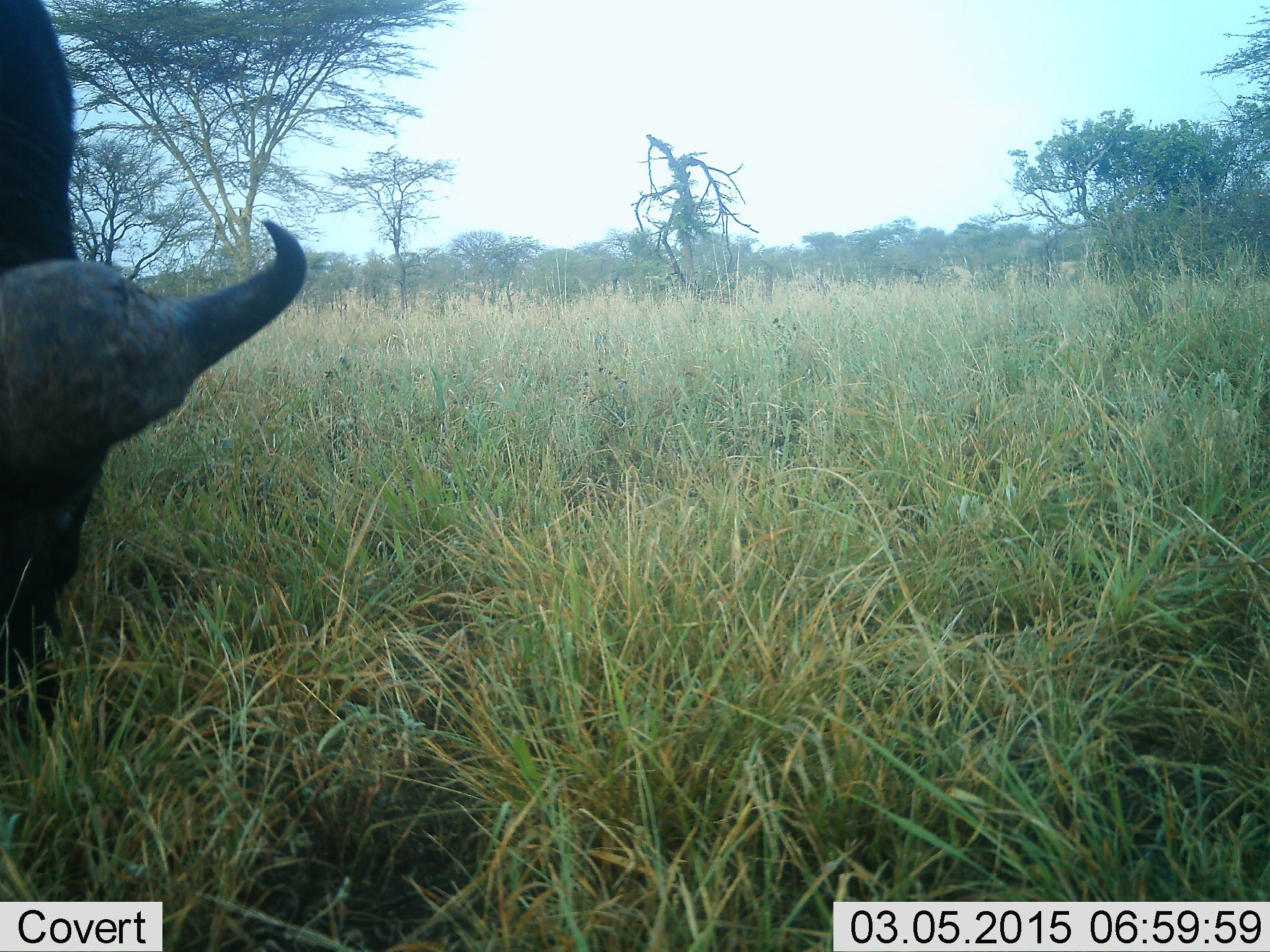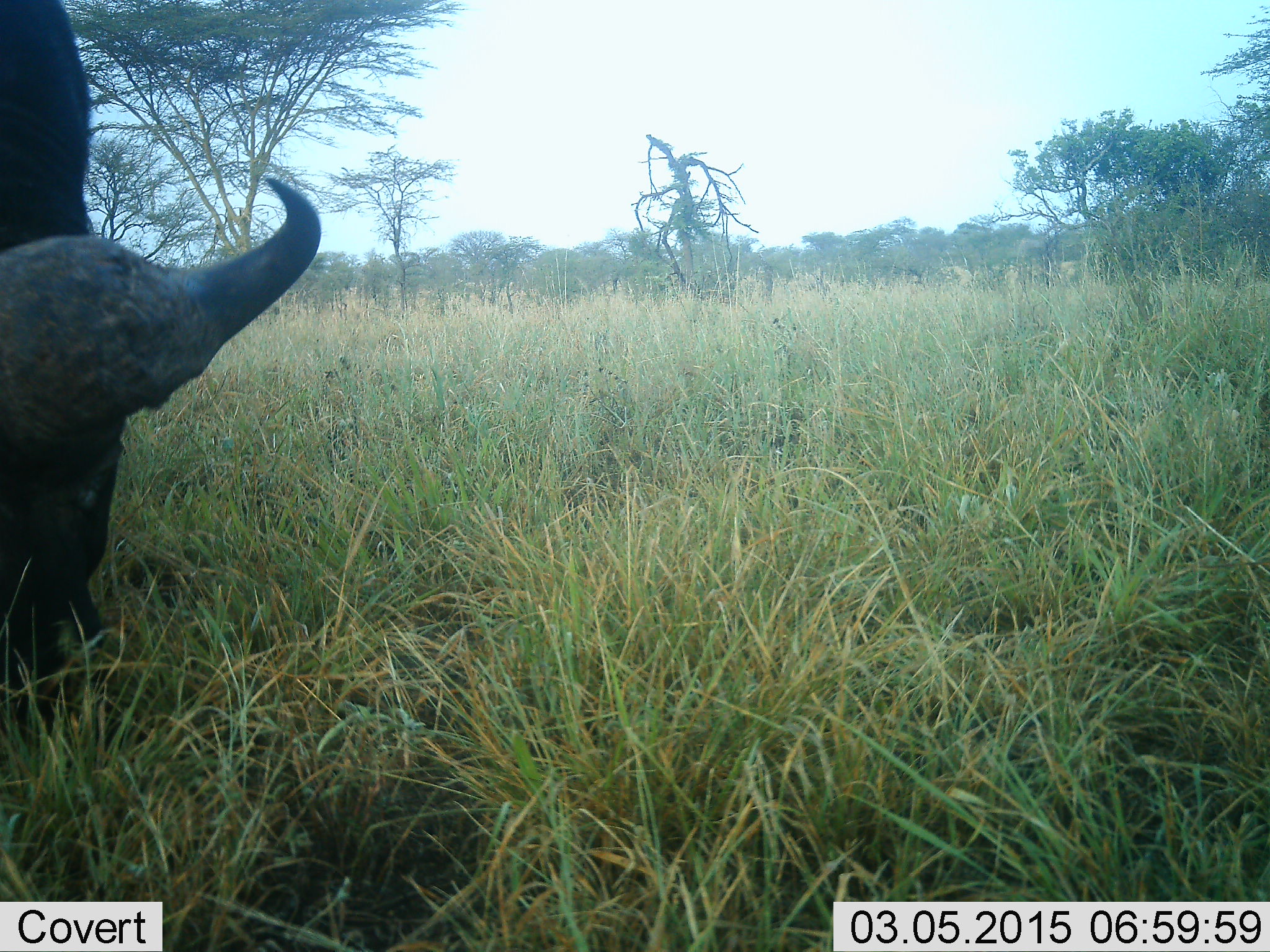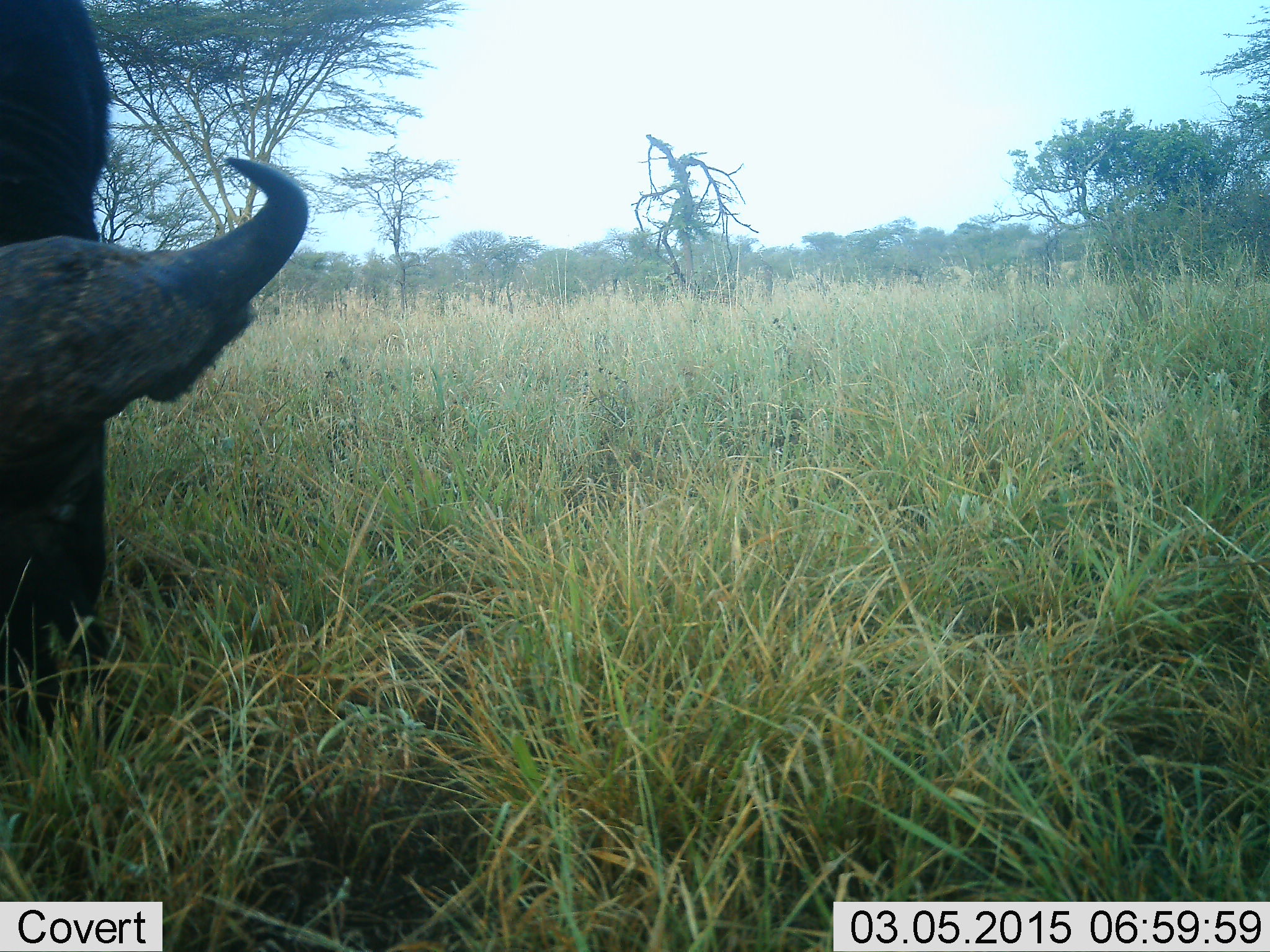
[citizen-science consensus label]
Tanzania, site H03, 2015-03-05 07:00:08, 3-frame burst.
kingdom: Animalia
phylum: Chordata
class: Mammalia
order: Artiodactyla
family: Bovidae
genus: Syncerus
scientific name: Syncerus caffer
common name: cape buffalo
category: buffalo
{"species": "buffalo (cape buffalo) (Syncerus caffer)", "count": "1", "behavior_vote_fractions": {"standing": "20%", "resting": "0%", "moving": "0%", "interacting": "0%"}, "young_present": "0%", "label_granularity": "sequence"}